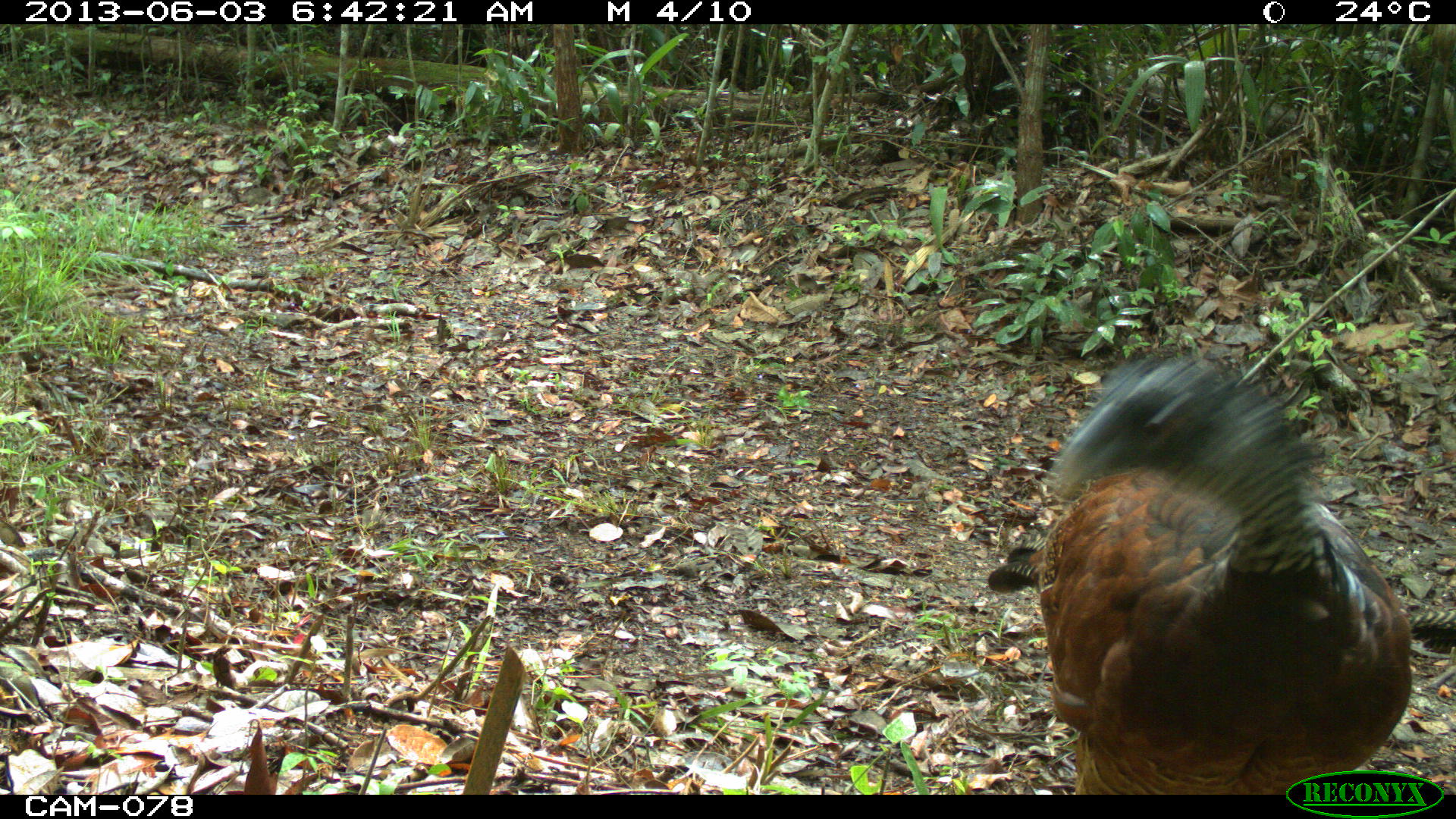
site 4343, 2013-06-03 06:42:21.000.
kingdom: Animalia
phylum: Chordata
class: Aves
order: Galliformes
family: Cracidae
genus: Crax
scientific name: Crax rubra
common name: great curassow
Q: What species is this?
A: Crax rubra (great curassow).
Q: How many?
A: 3.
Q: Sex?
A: Female.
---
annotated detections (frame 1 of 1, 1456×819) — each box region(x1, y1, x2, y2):
crax rubra: region(985, 359, 1414, 794)